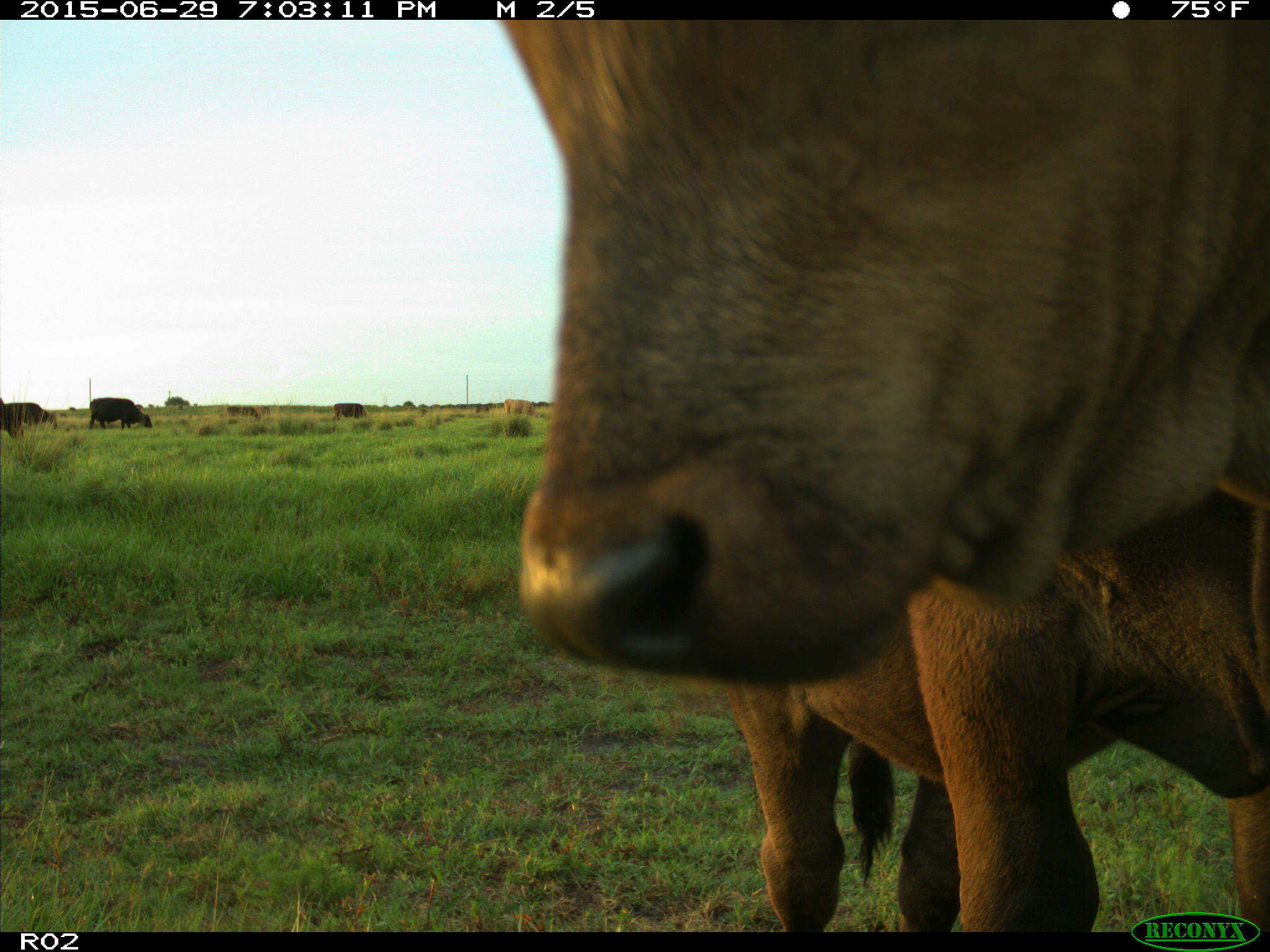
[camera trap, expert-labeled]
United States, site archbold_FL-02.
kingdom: Animalia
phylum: Chordata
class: Mammalia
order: Artiodactyla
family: Bovidae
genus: Bos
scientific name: Bos taurus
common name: domestic cow